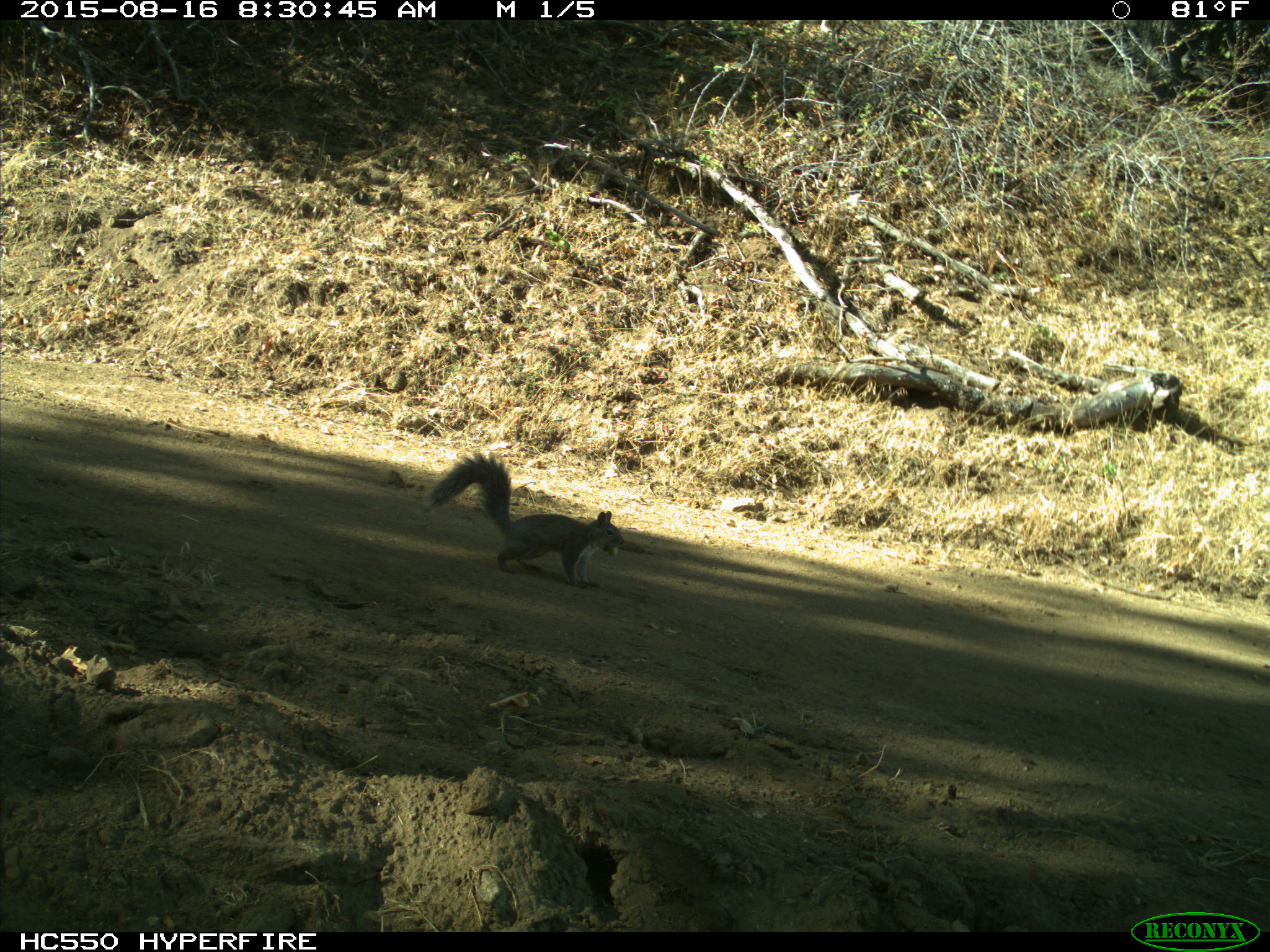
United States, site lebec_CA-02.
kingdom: Animalia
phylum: Chordata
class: Mammalia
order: Rodentia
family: Sciuridae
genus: Sciurus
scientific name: Sciurus carolinensis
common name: eastern gray squirrel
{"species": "Sciurus carolinensis (eastern gray squirrel)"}